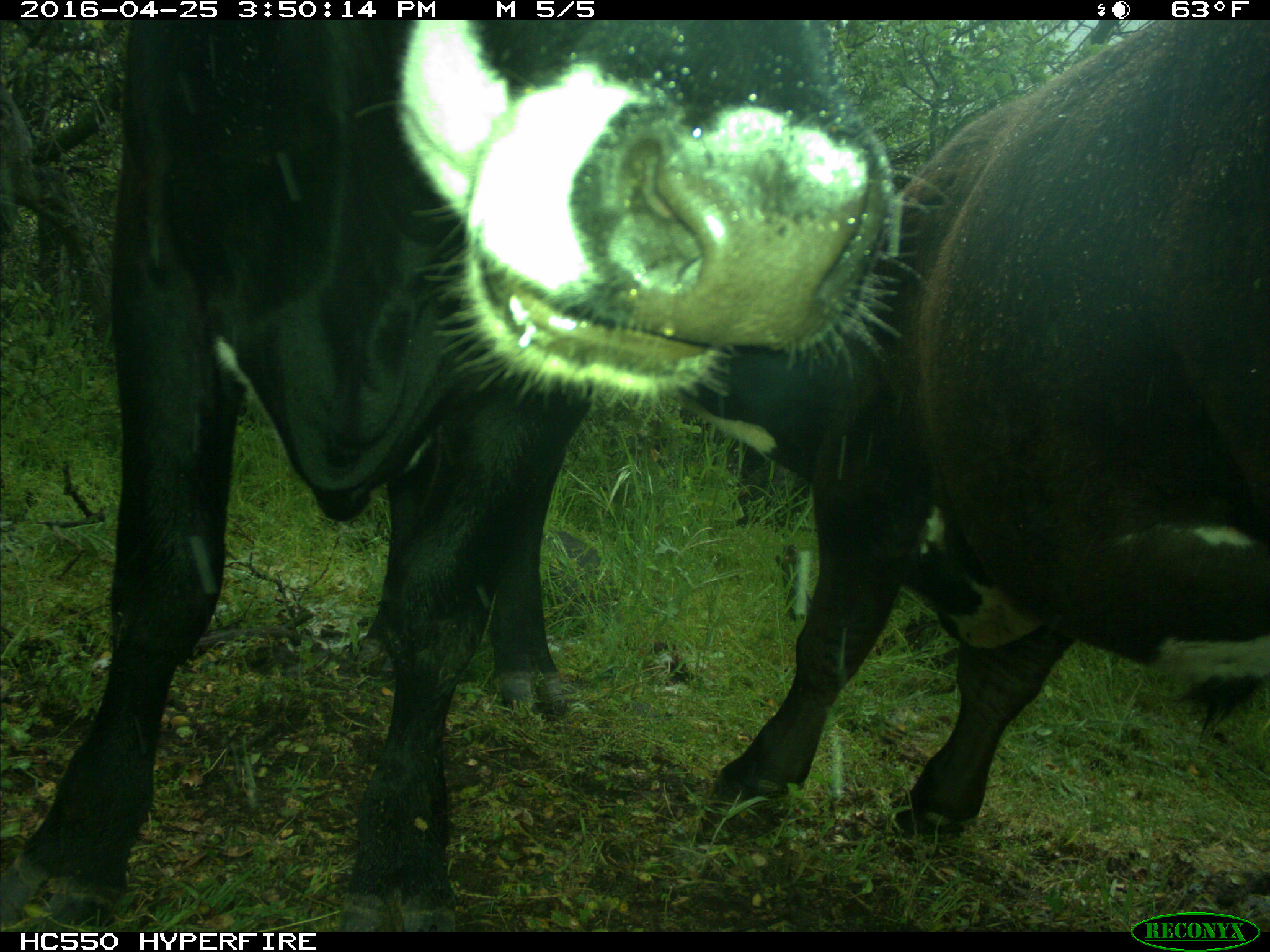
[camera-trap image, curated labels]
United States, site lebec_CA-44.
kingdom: Animalia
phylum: Chordata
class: Mammalia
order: Artiodactyla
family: Bovidae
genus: Bos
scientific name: Bos taurus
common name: domestic cow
Bos taurus (domestic cow).